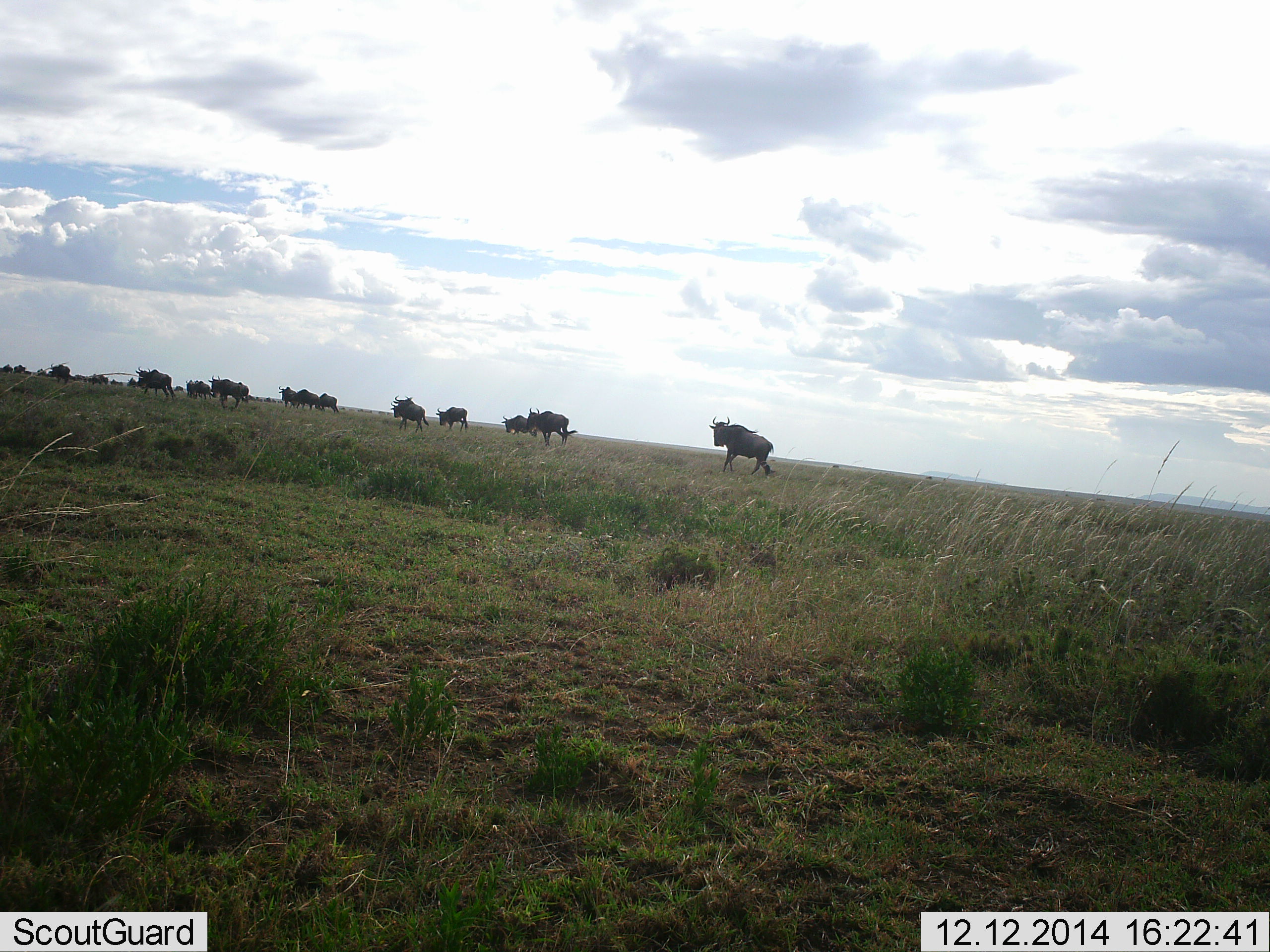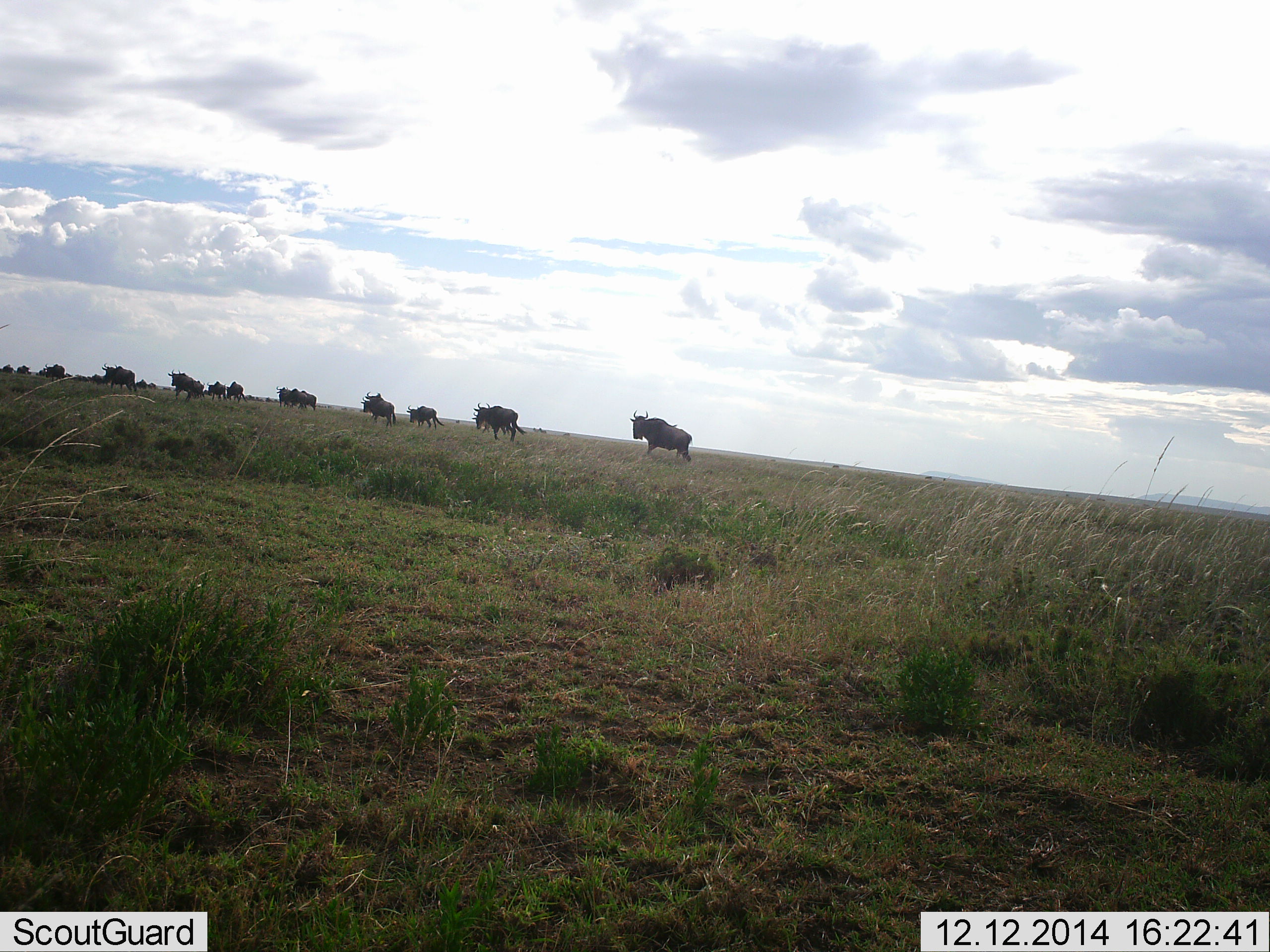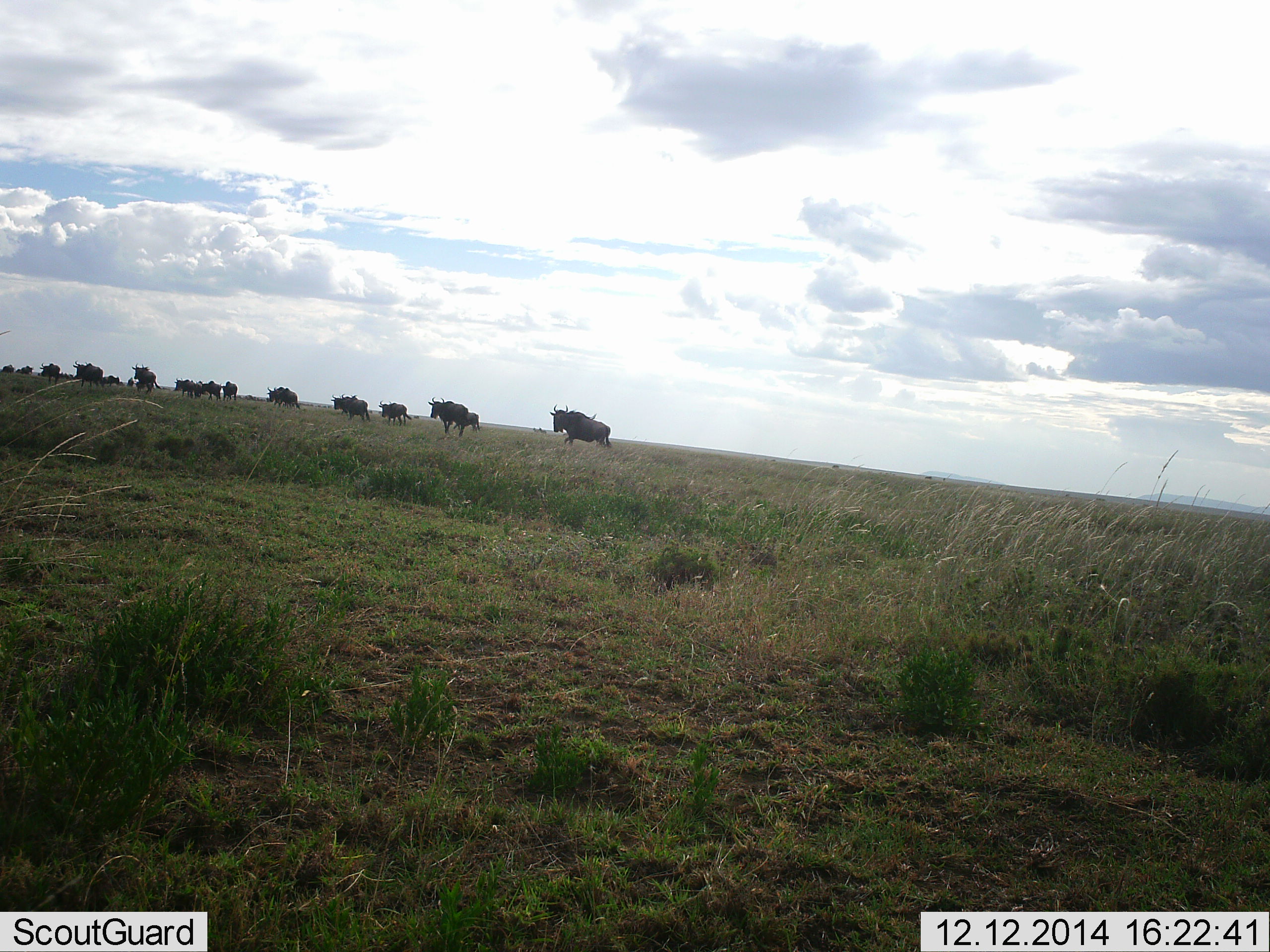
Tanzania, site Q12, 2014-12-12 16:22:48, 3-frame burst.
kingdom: Animalia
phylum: Chordata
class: Mammalia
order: Artiodactyla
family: Bovidae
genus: Connochaetes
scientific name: Connochaetes taurinus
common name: blue wildebeest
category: wildebeest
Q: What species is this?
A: Wildebeest (blue wildebeest) (Connochaetes taurinus).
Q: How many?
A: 11-50.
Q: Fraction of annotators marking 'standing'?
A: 0%.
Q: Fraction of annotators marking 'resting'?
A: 0%.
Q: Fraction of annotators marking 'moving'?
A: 100%.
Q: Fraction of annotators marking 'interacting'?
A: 0%.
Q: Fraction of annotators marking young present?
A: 10%.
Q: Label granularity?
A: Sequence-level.